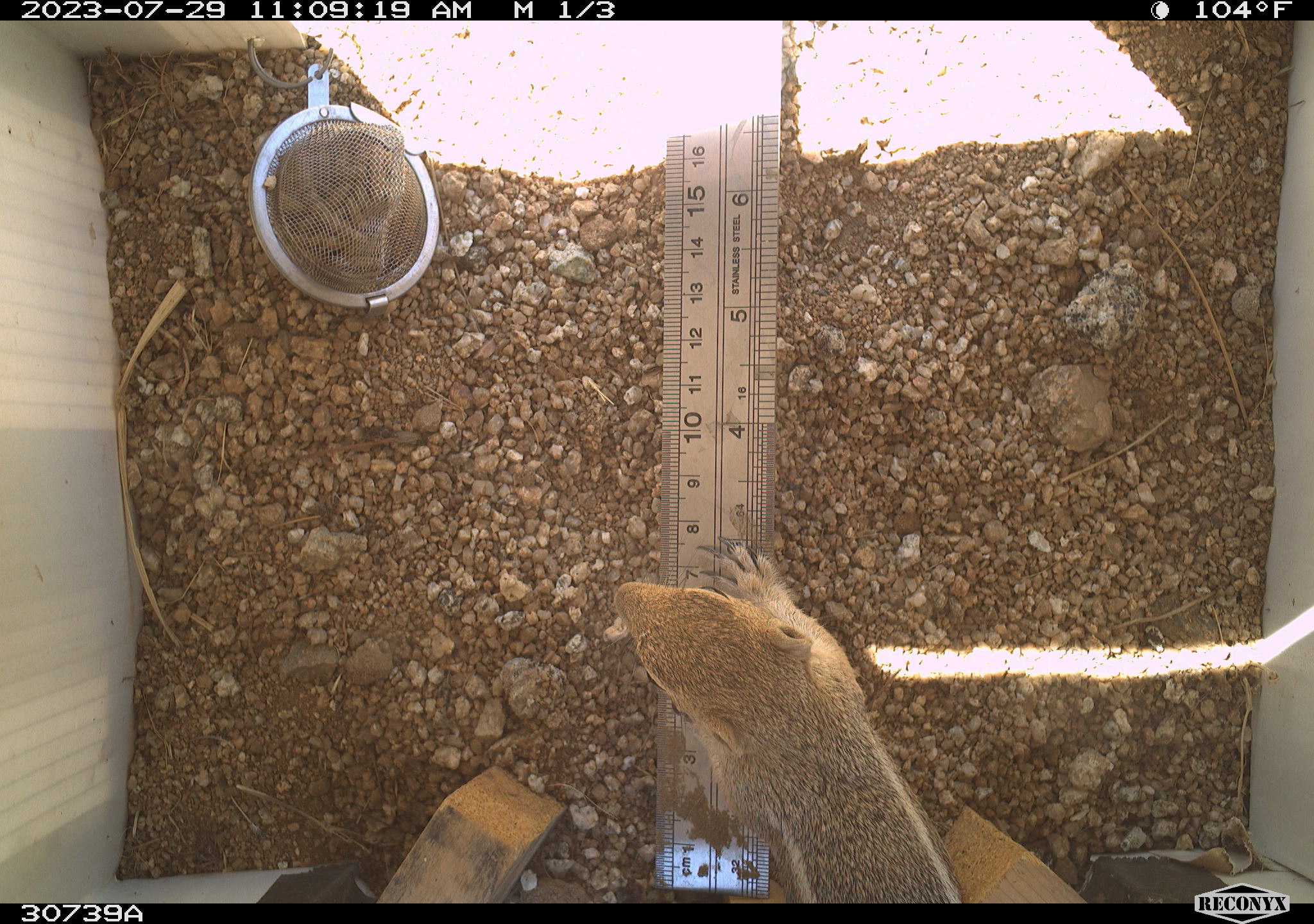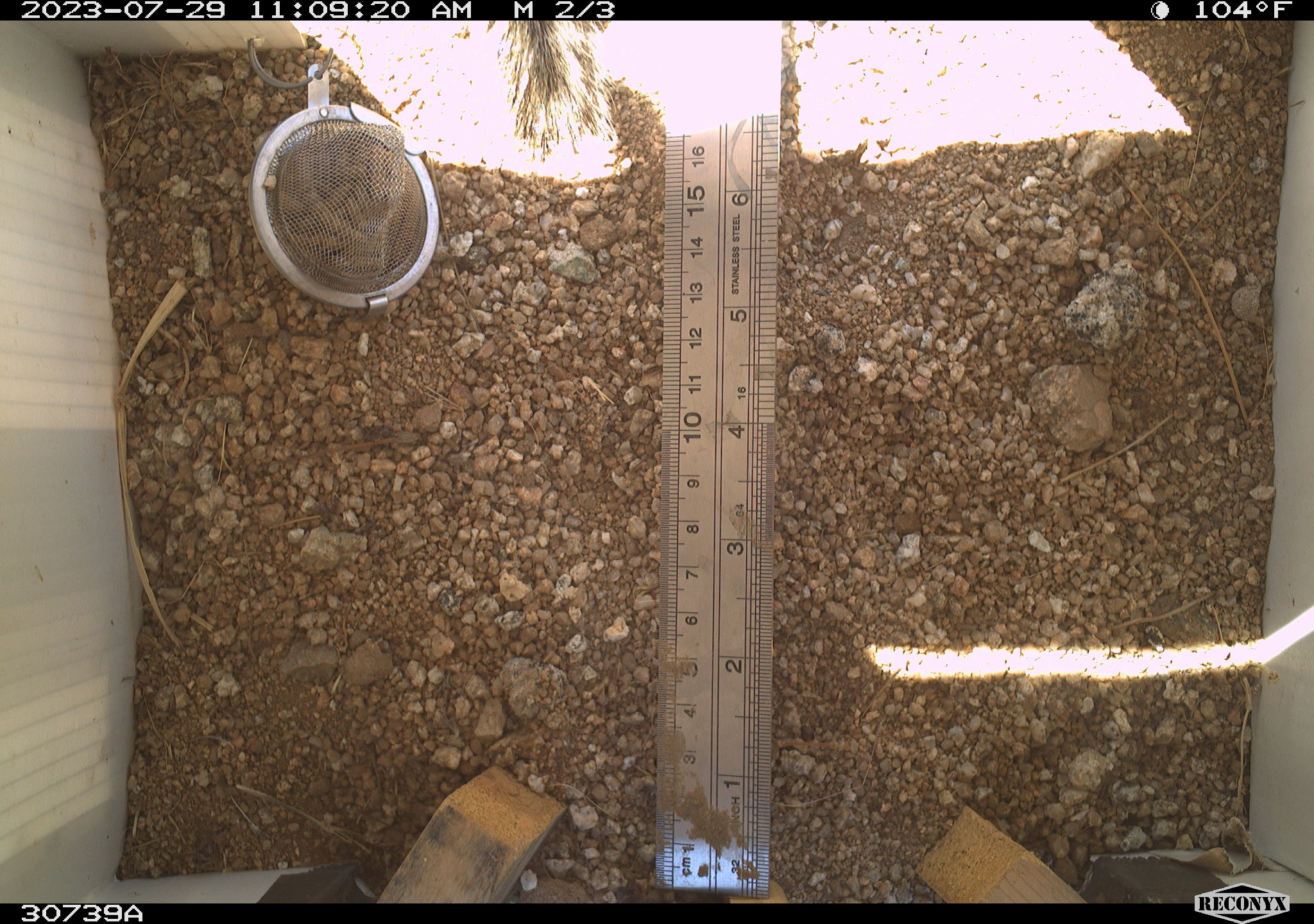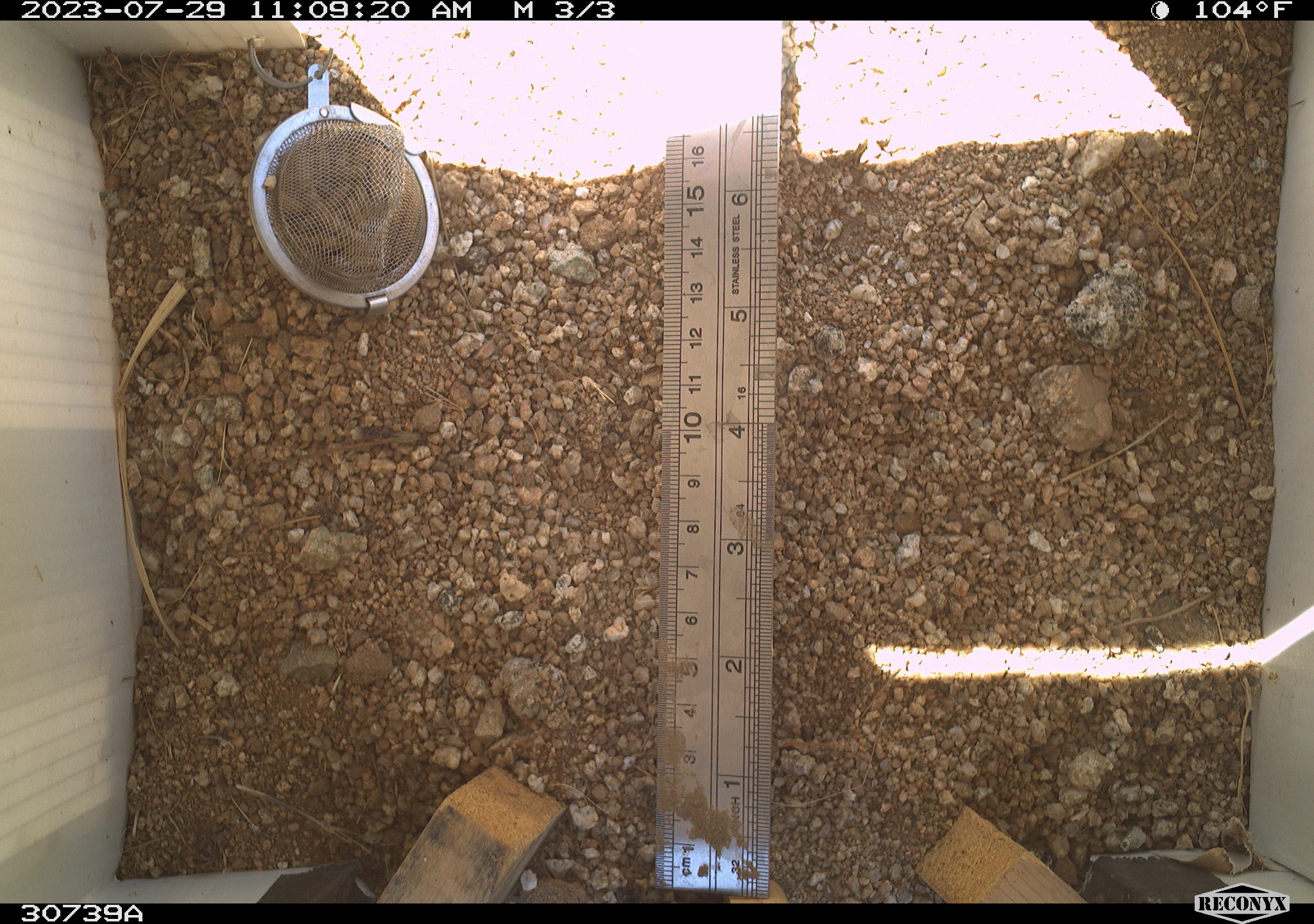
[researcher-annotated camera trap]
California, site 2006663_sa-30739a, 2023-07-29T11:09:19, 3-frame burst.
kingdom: Animalia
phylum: Chordata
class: Mammalia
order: Rodentia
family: Sciuridae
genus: Ammospermophilus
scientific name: Ammospermophilus leucurus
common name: white-tailed antelope squirrel